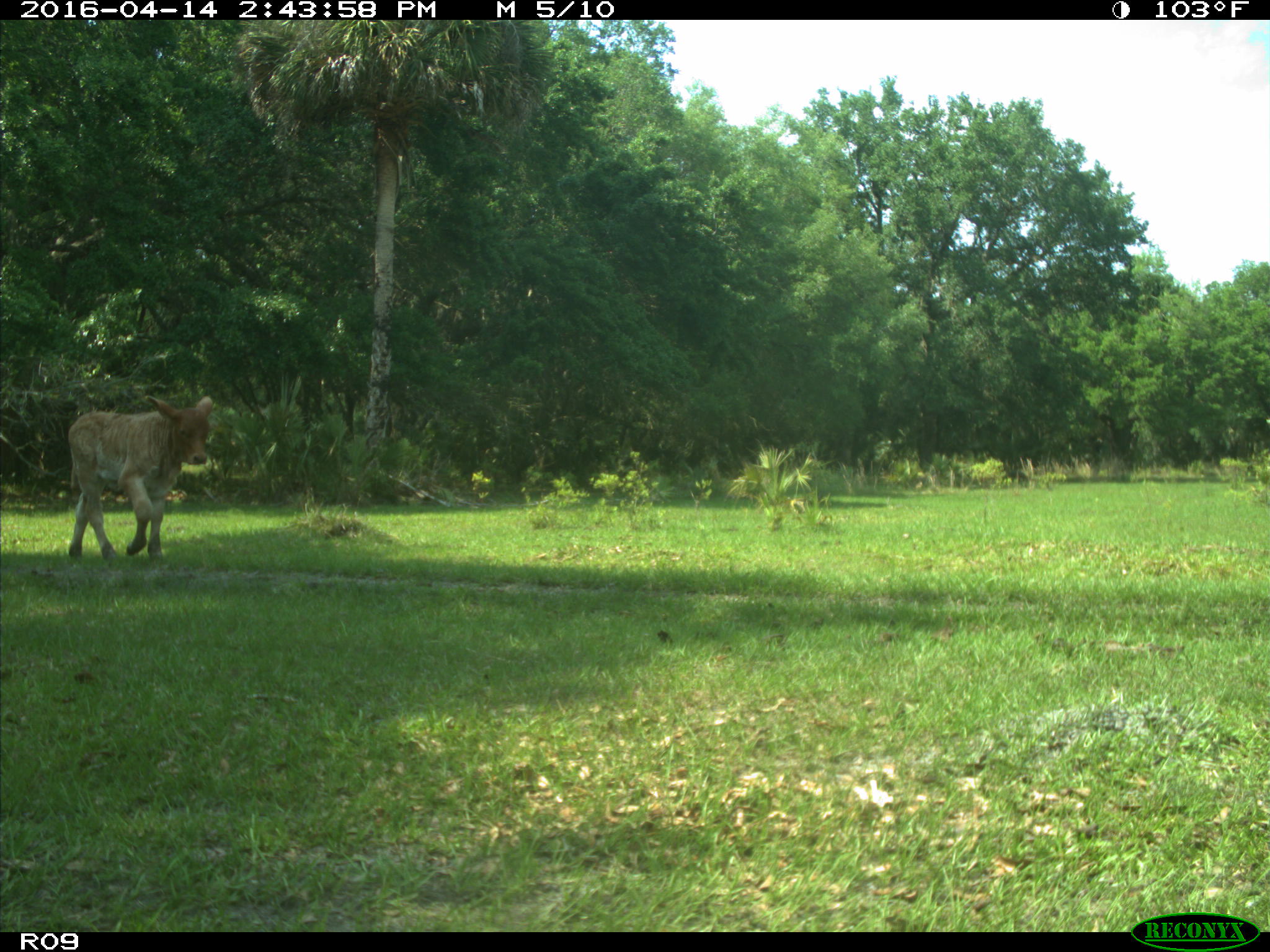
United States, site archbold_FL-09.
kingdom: Animalia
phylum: Chordata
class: Mammalia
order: Artiodactyla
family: Bovidae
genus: Bos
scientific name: Bos taurus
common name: domestic cow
Bos taurus (domestic cow).